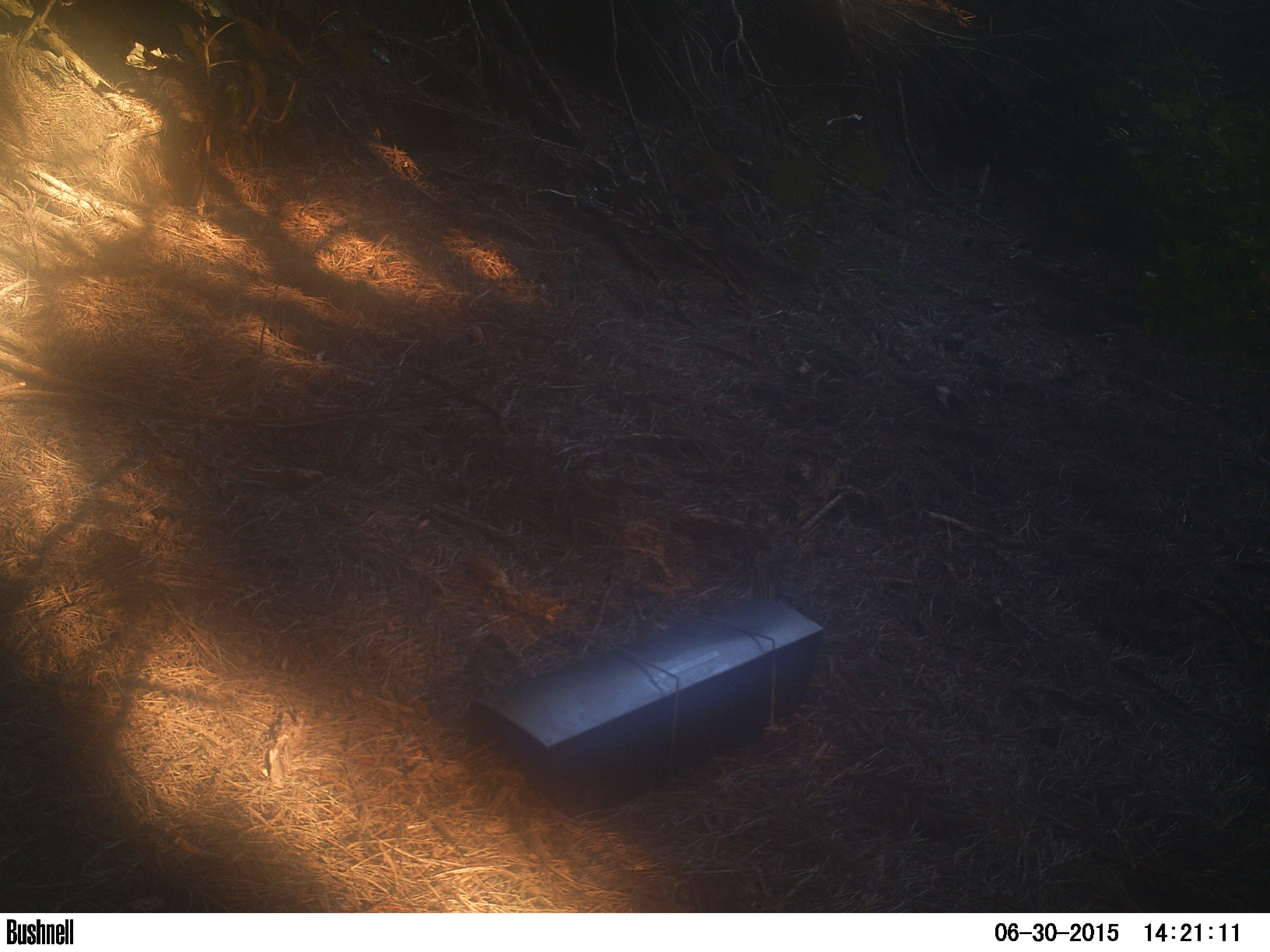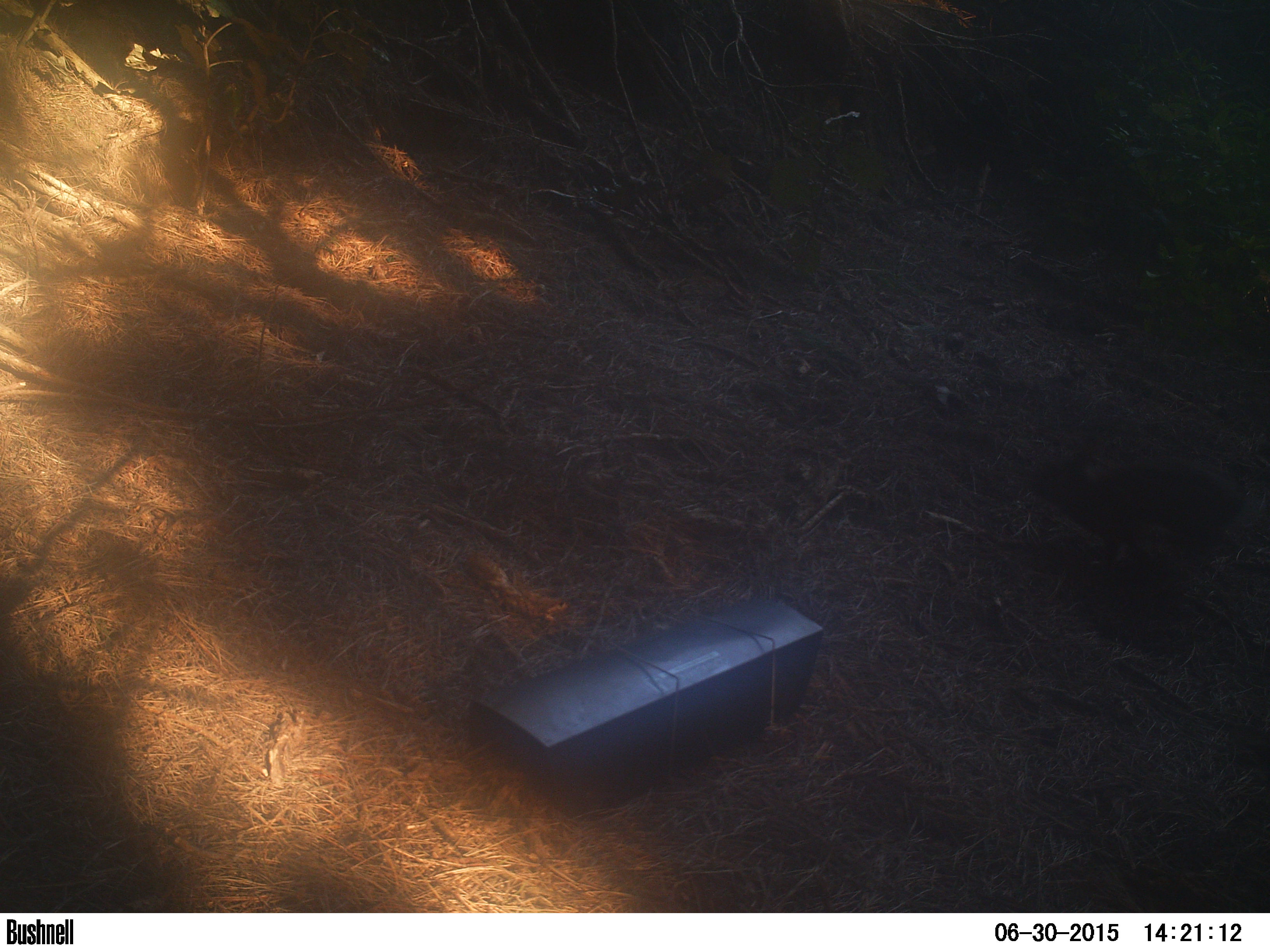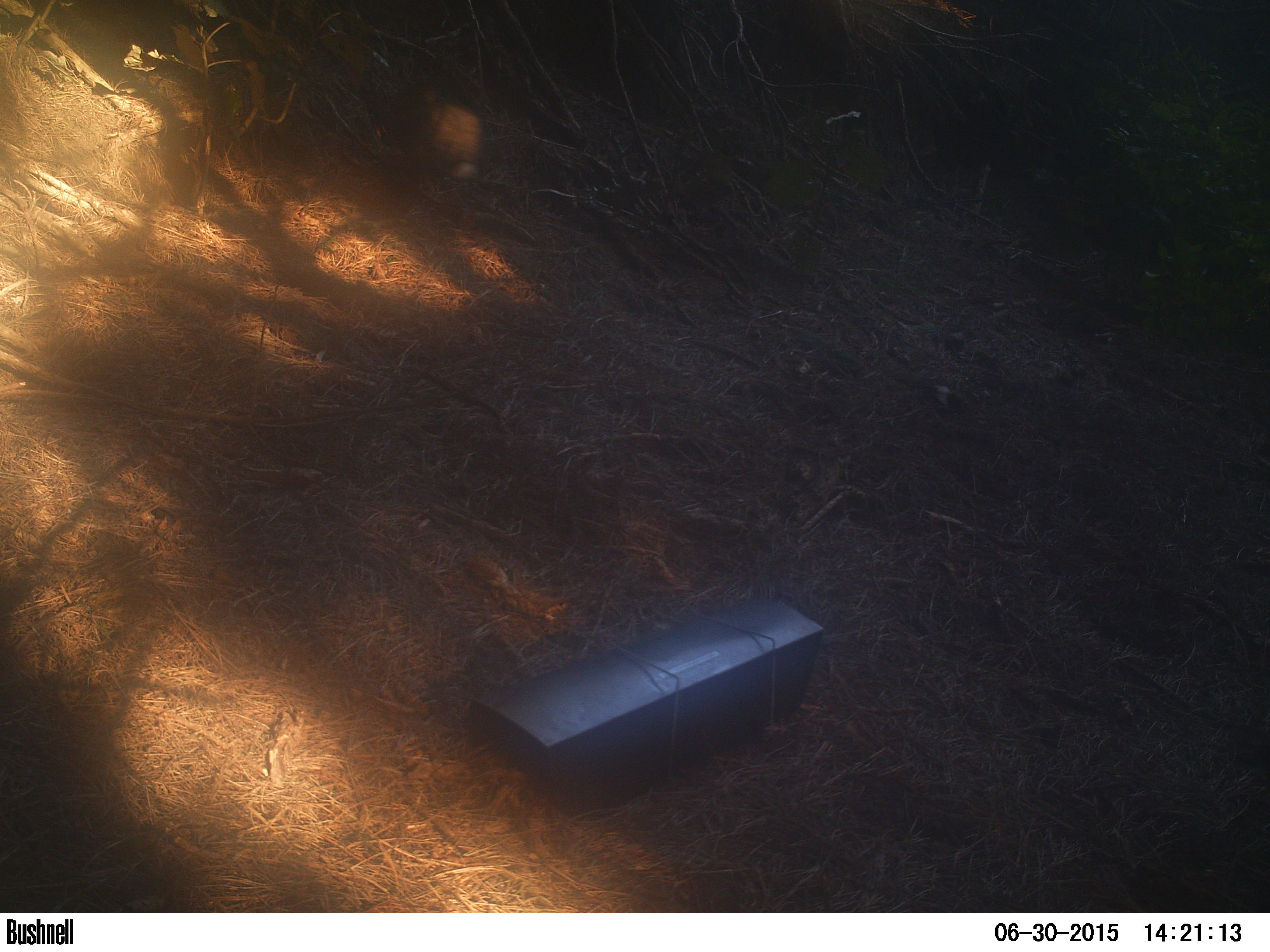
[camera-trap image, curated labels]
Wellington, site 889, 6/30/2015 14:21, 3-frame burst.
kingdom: Animalia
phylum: Chordata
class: Mammalia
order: Lagomorpha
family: Leporidae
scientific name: Leporidae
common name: rabbit